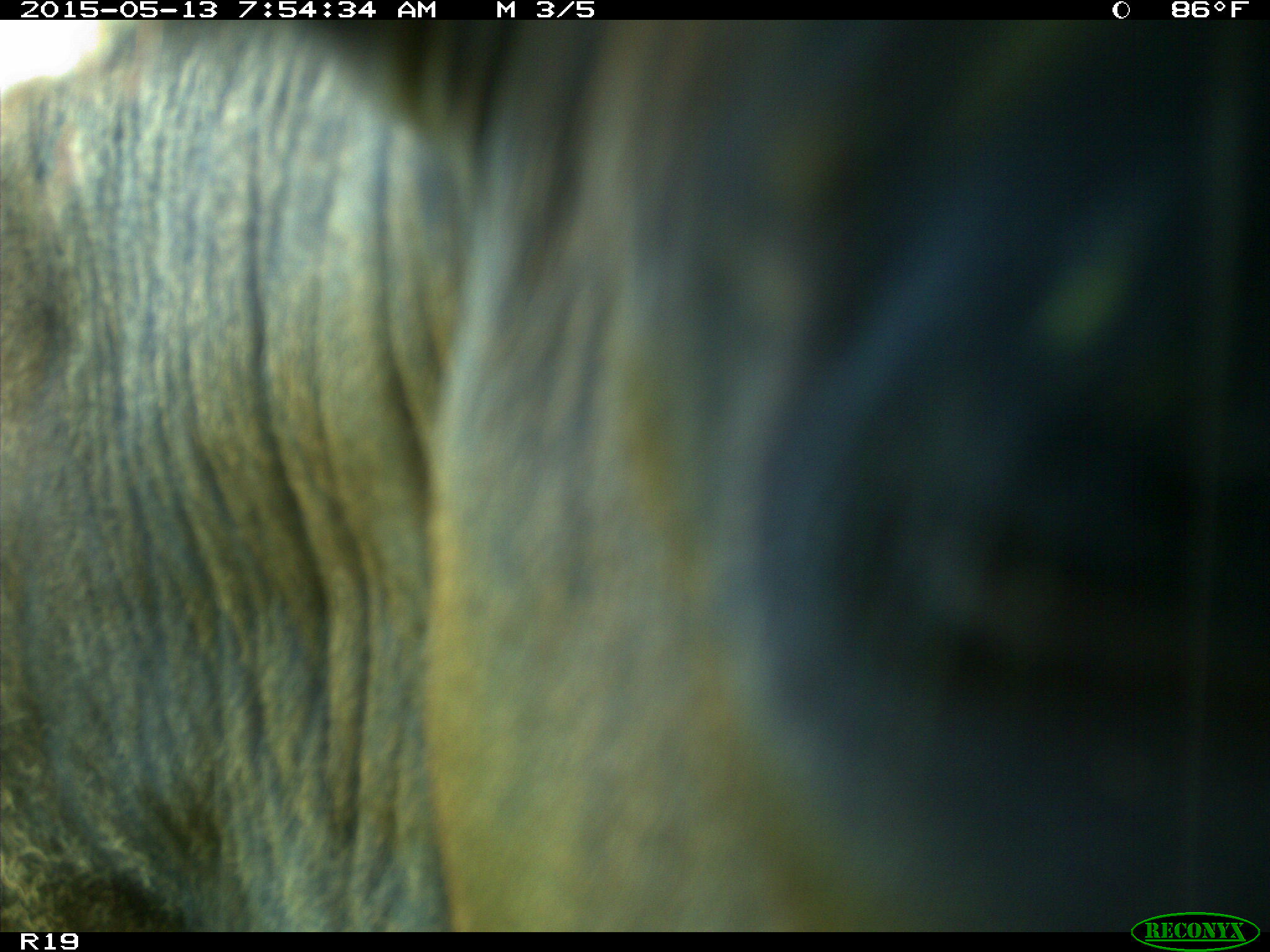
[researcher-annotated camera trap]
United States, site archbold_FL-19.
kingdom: Animalia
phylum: Chordata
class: Mammalia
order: Artiodactyla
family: Bovidae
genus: Bos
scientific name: Bos taurus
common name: domestic cow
Bos taurus (domestic cow).